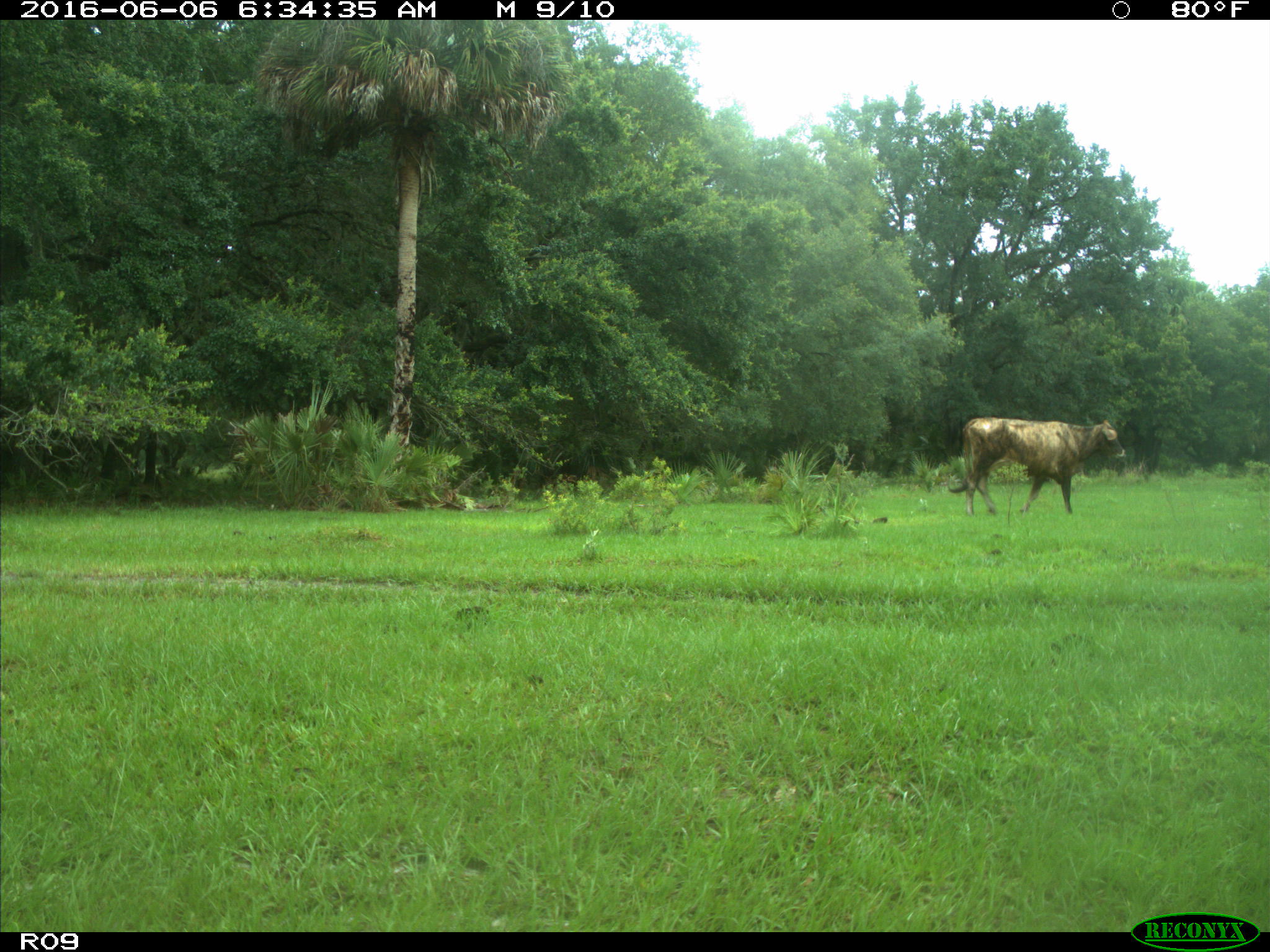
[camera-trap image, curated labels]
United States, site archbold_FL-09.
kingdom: Animalia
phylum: Chordata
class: Mammalia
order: Artiodactyla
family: Bovidae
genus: Bos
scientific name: Bos taurus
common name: domestic cow